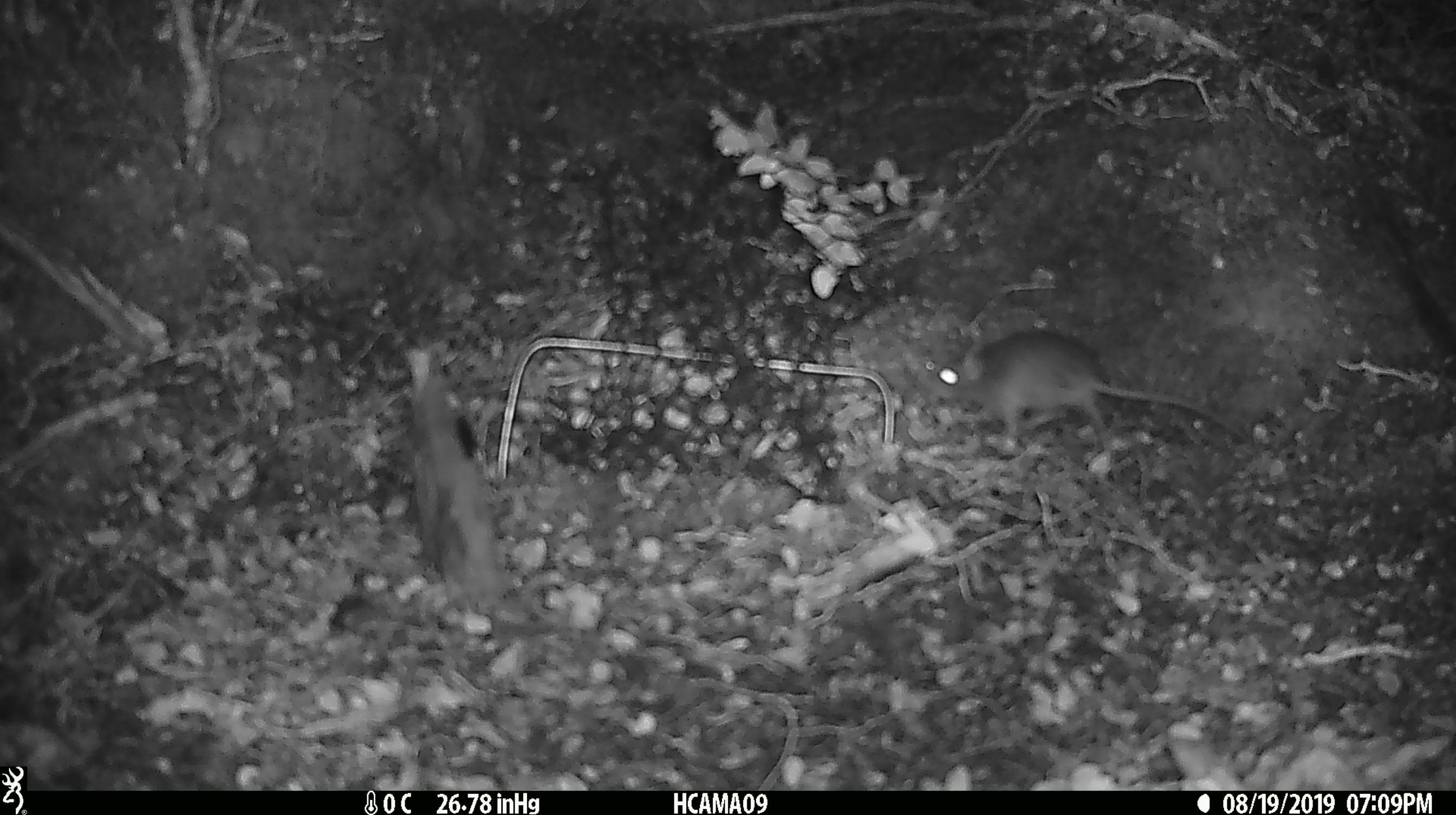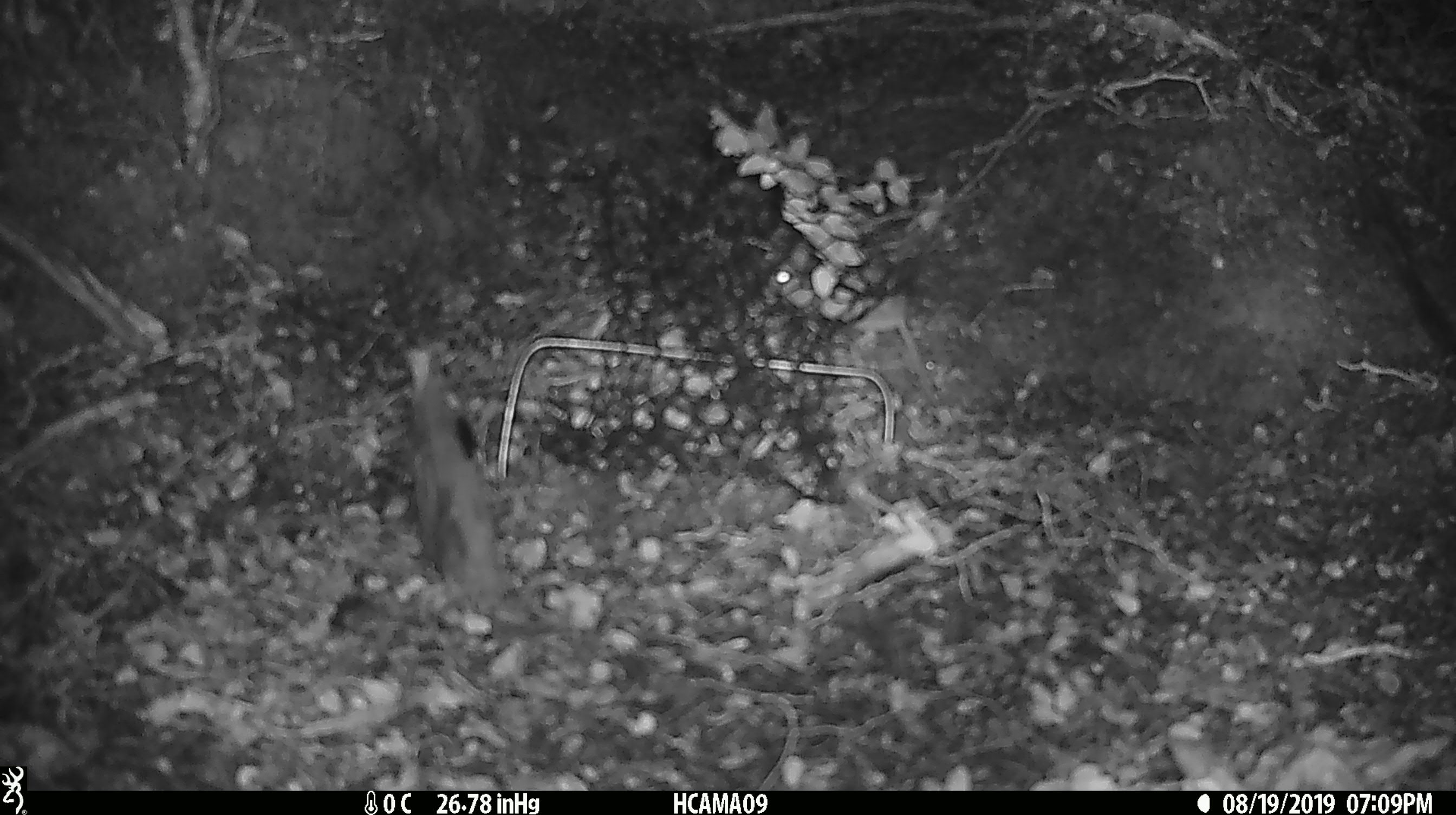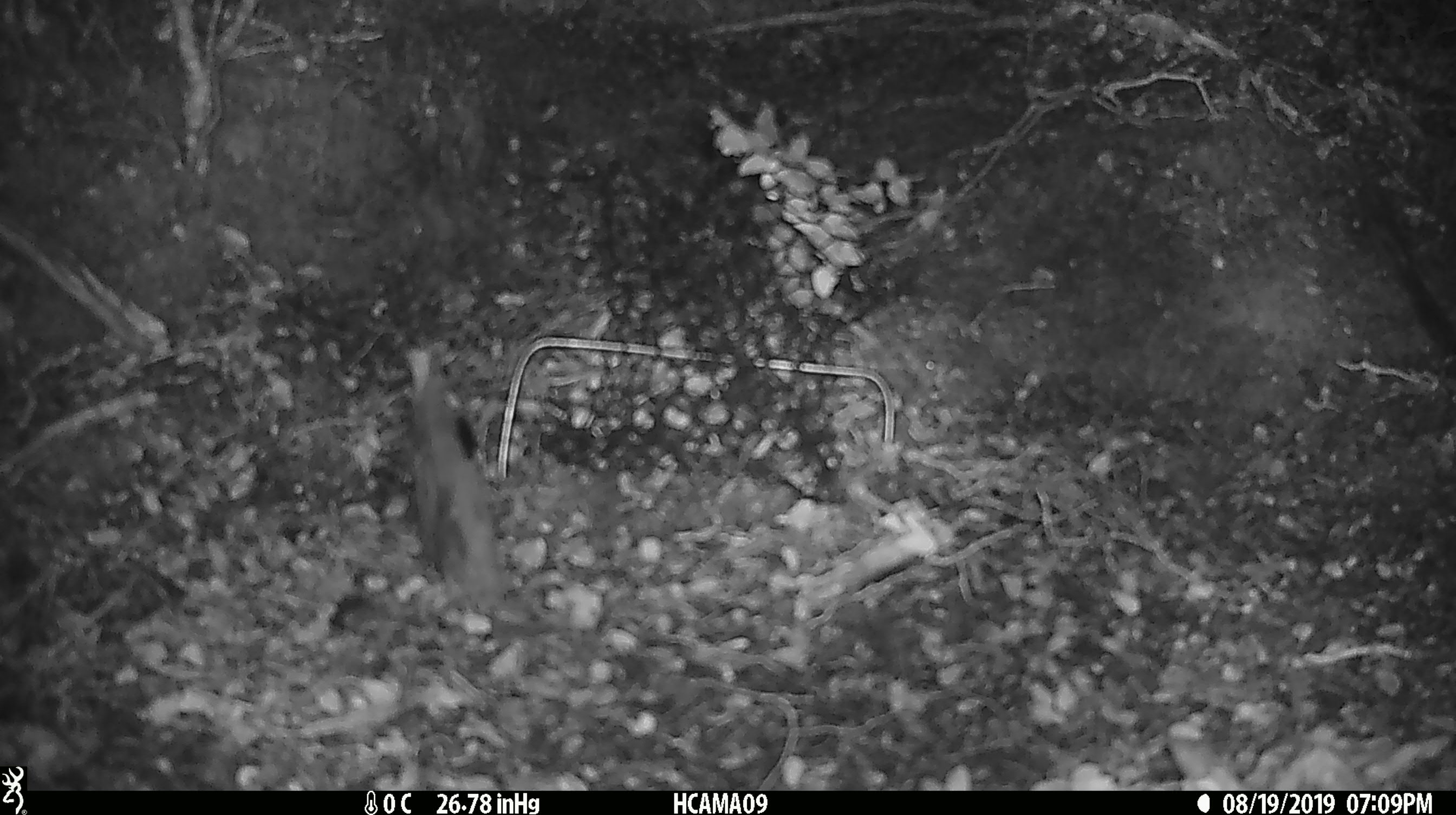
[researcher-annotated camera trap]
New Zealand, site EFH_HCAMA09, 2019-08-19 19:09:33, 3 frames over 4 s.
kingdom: Animalia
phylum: Chordata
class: Mammalia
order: Rodentia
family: Muridae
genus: Mus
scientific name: Mus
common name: mouse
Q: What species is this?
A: Mouse (Mus).